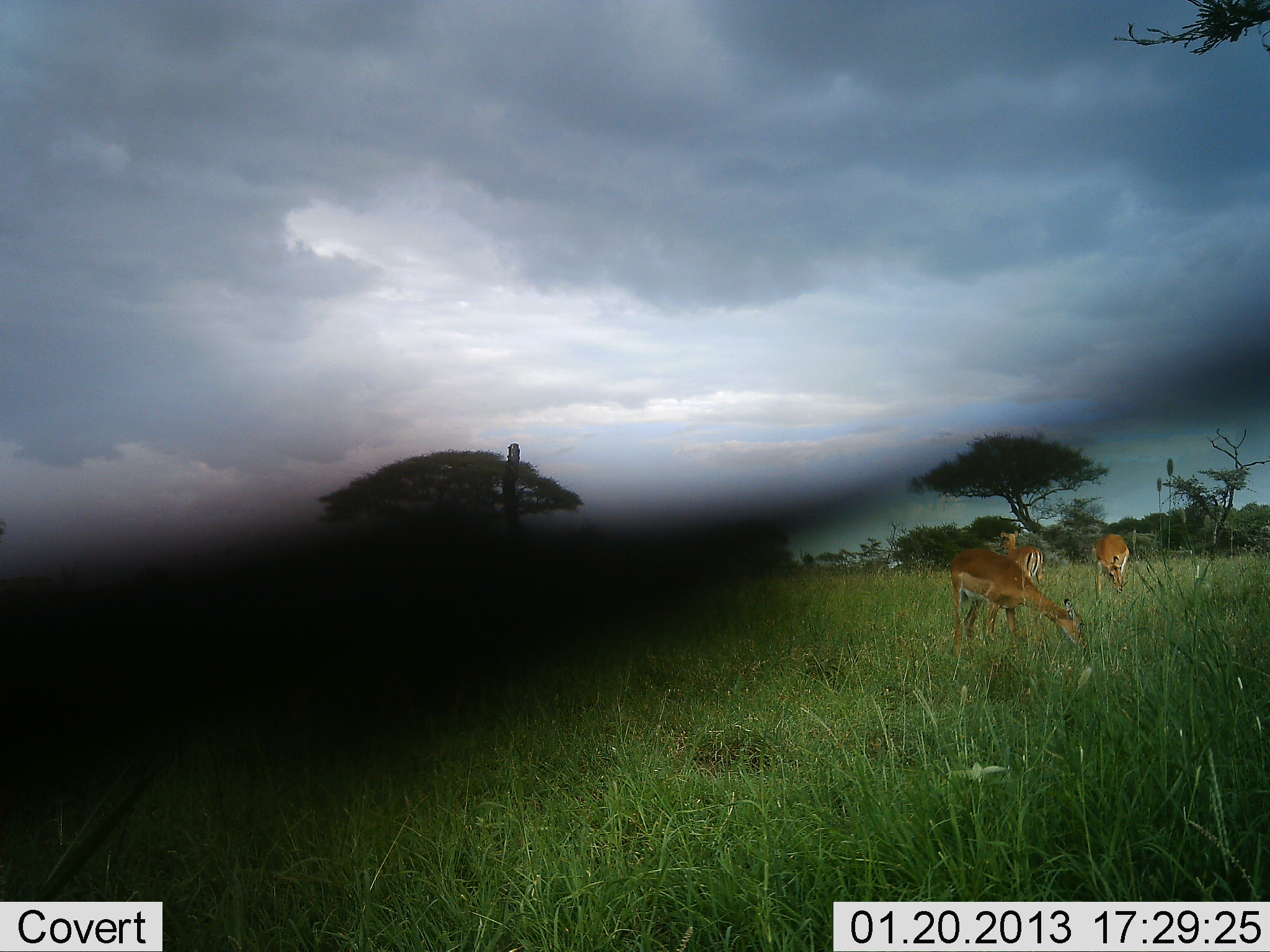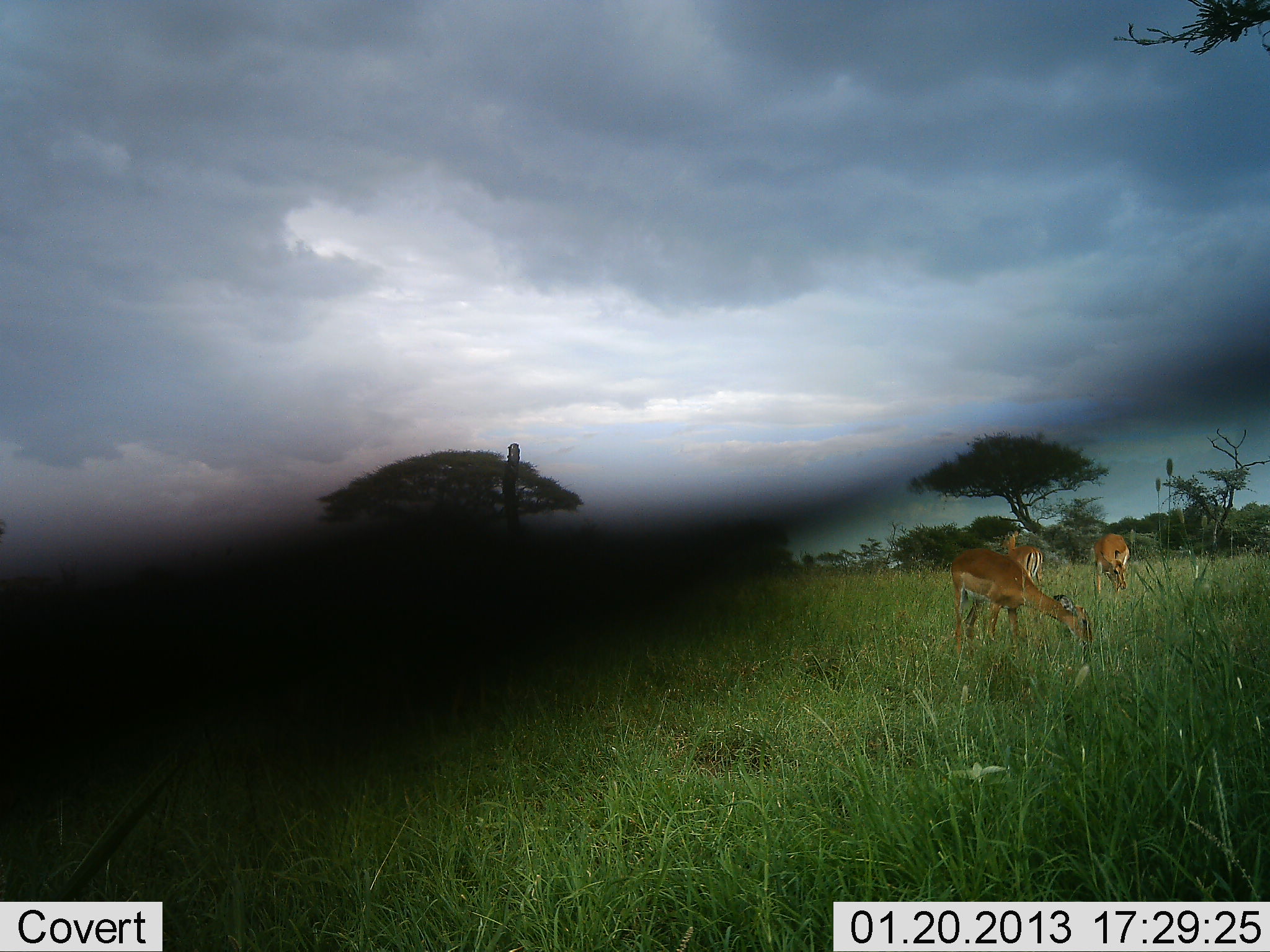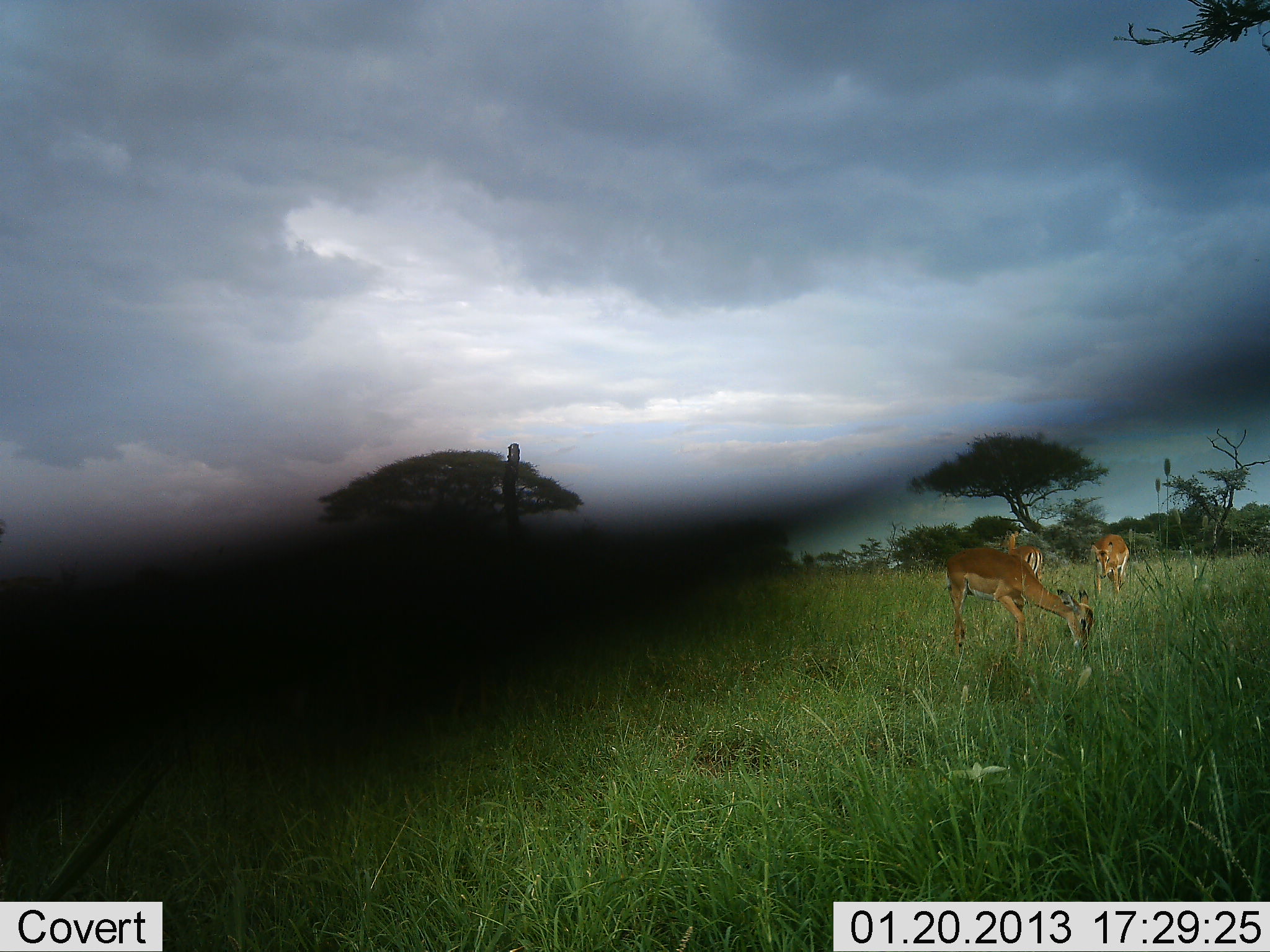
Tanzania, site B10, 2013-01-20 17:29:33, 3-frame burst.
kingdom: Animalia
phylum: Chordata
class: Mammalia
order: Artiodactyla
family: Bovidae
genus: Aepyceros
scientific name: Aepyceros melampus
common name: impala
Impala (Aepyceros melampus), count 3. Behavior (volunteer vote fractions): standing 48%, resting 0%, moving 4%, interacting 0%. Young present (vote fraction): 0%. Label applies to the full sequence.